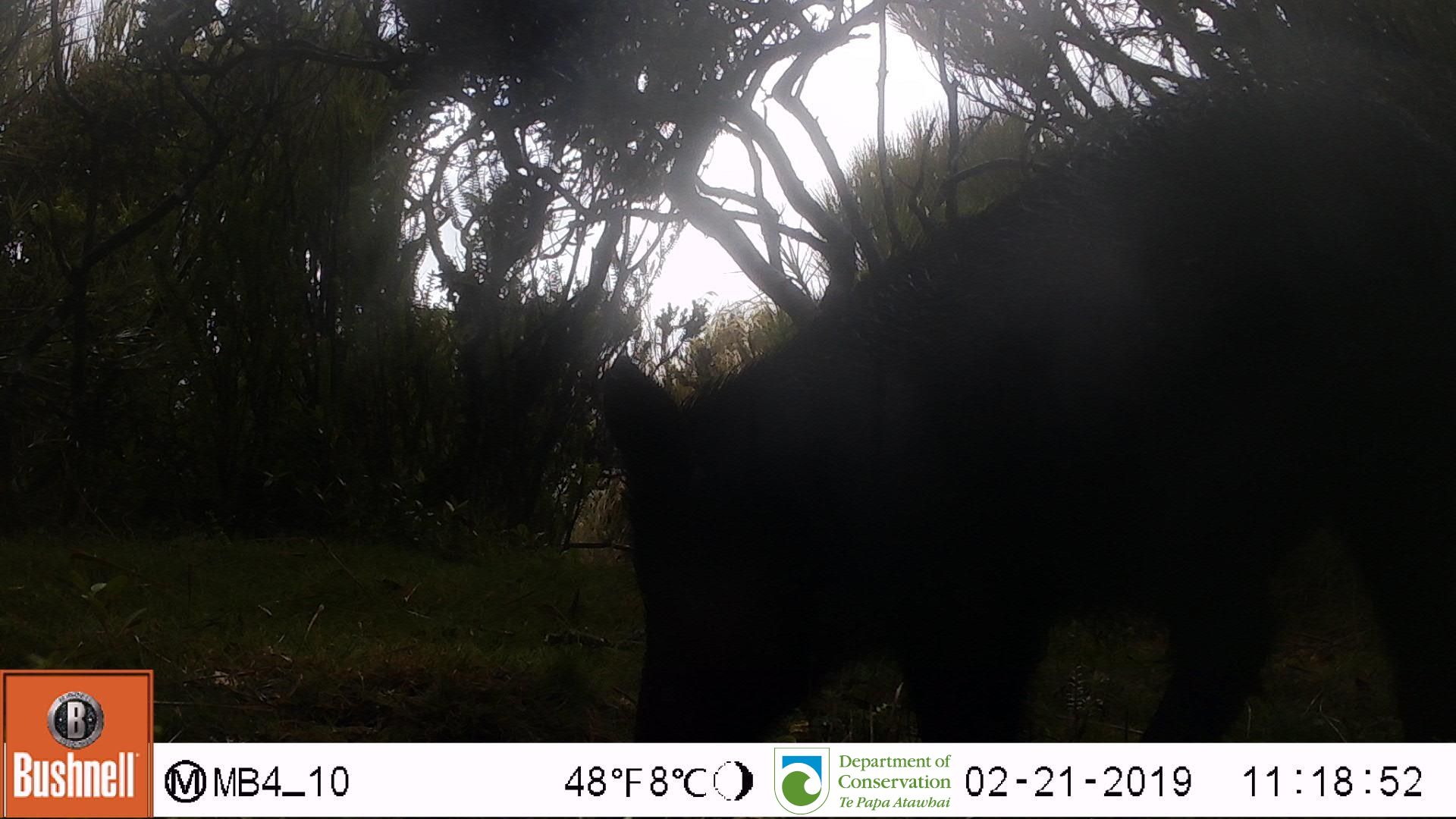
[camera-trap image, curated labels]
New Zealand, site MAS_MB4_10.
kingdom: Animalia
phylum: Chordata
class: Mammalia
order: Artiodactyla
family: Suidae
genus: Sus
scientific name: Sus scrofa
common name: pig